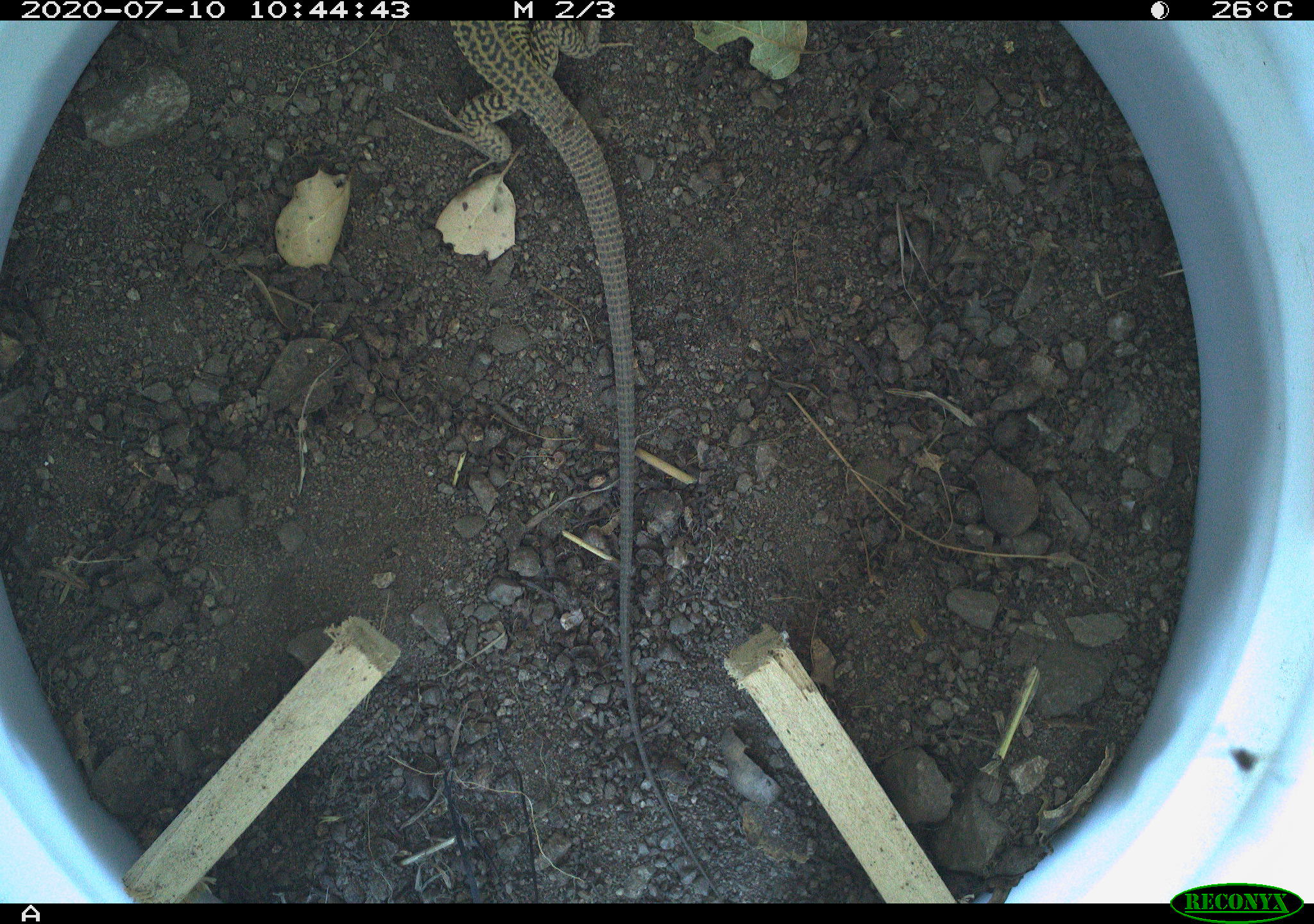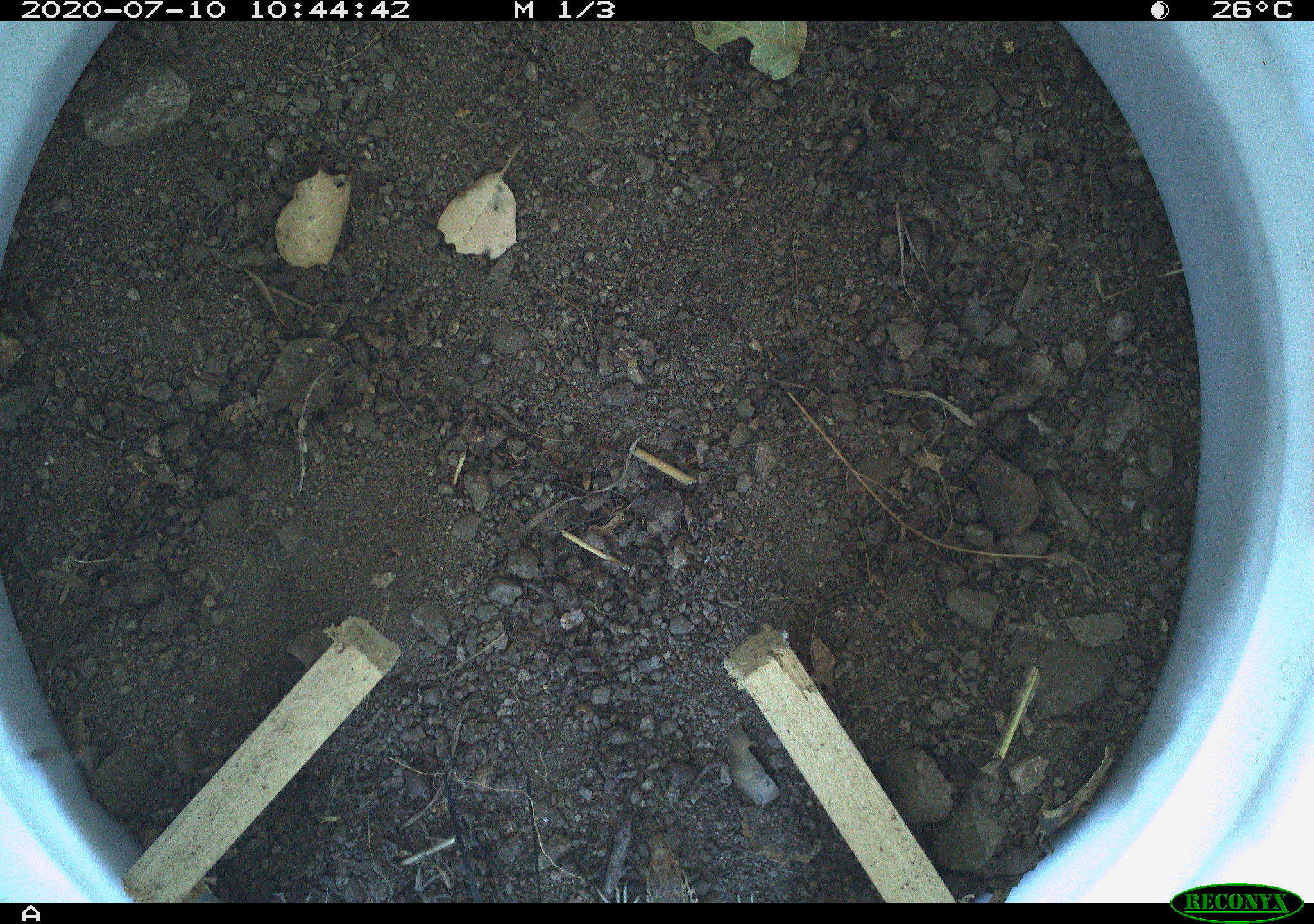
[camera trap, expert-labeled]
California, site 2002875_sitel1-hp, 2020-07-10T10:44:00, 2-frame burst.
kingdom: Animalia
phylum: Chordata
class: Reptilia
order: Squamata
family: Teiidae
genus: Aspidoscelis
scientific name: Aspidoscelis tigris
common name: western whiptail